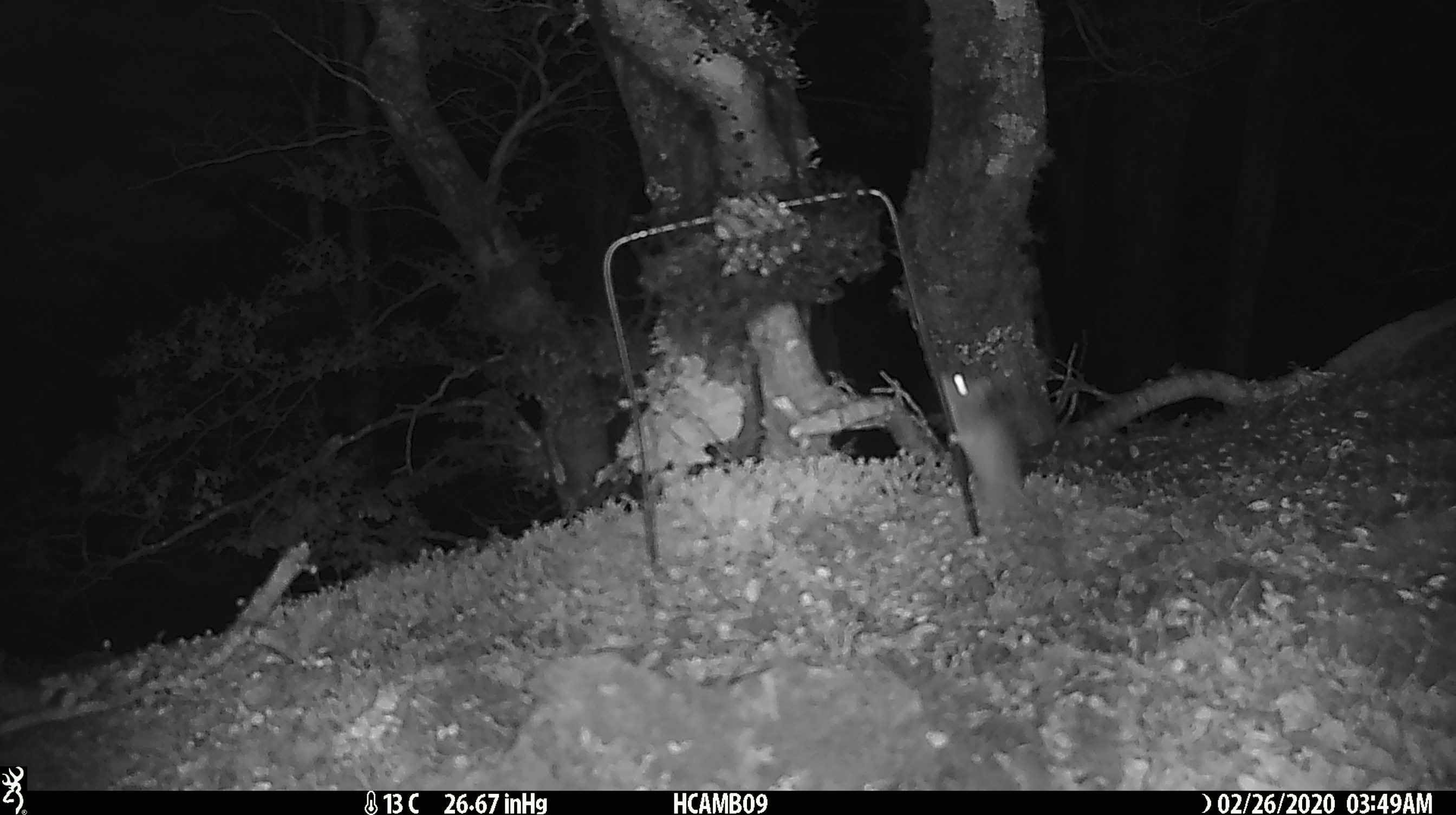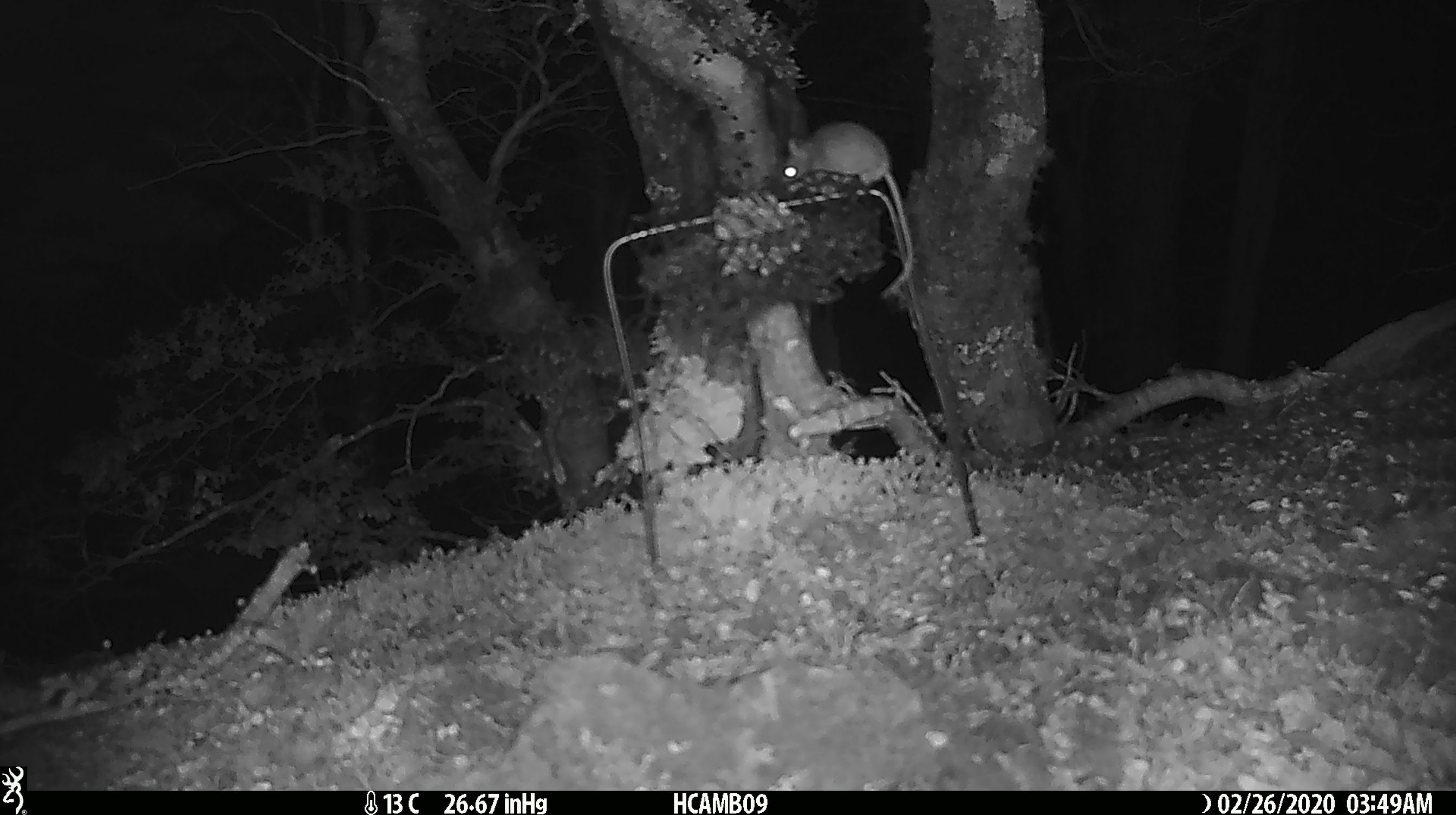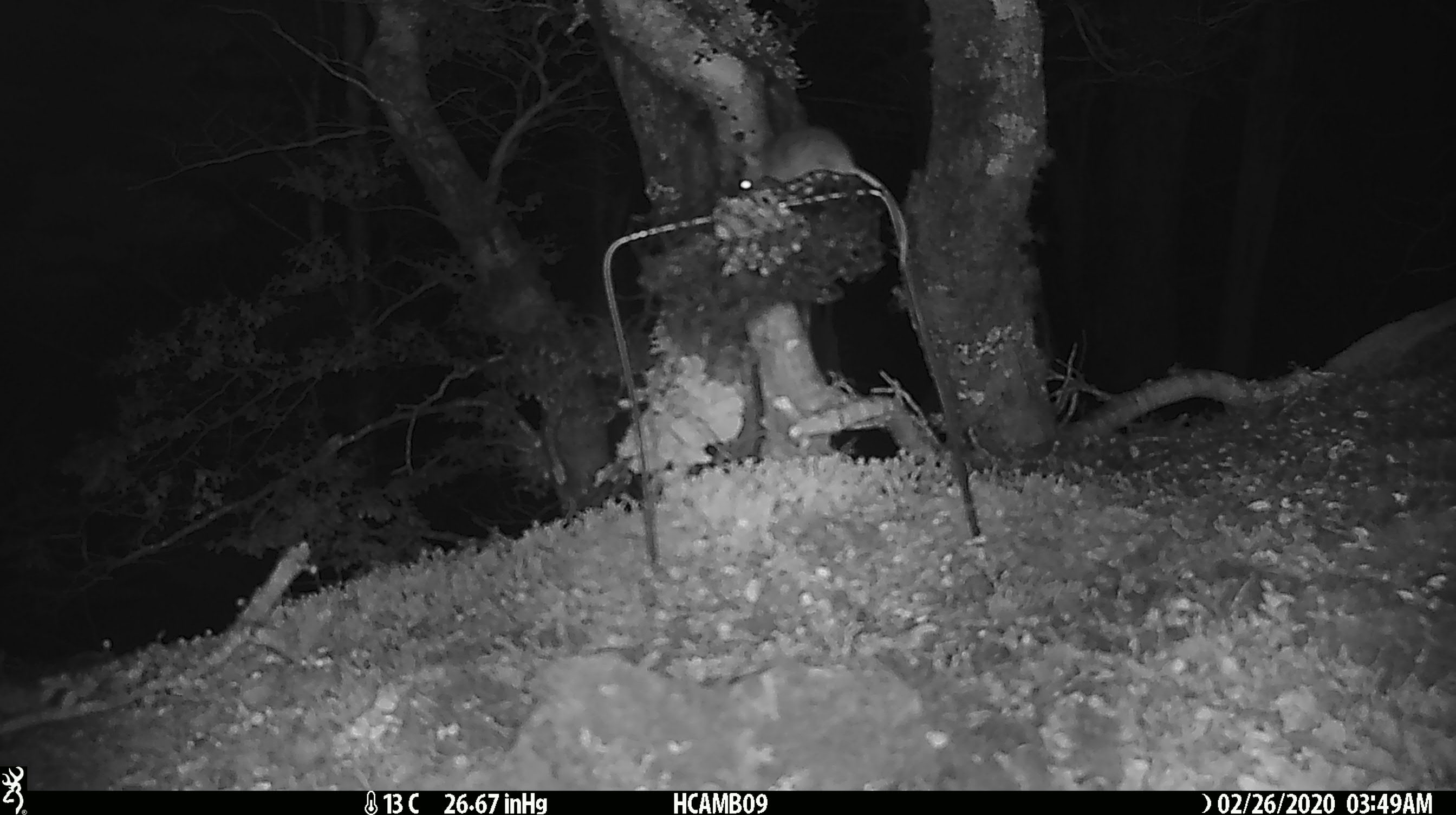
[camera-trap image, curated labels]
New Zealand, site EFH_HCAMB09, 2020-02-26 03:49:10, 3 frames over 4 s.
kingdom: Animalia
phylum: Chordata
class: Mammalia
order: Rodentia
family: Muridae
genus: Mus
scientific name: Mus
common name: mouse